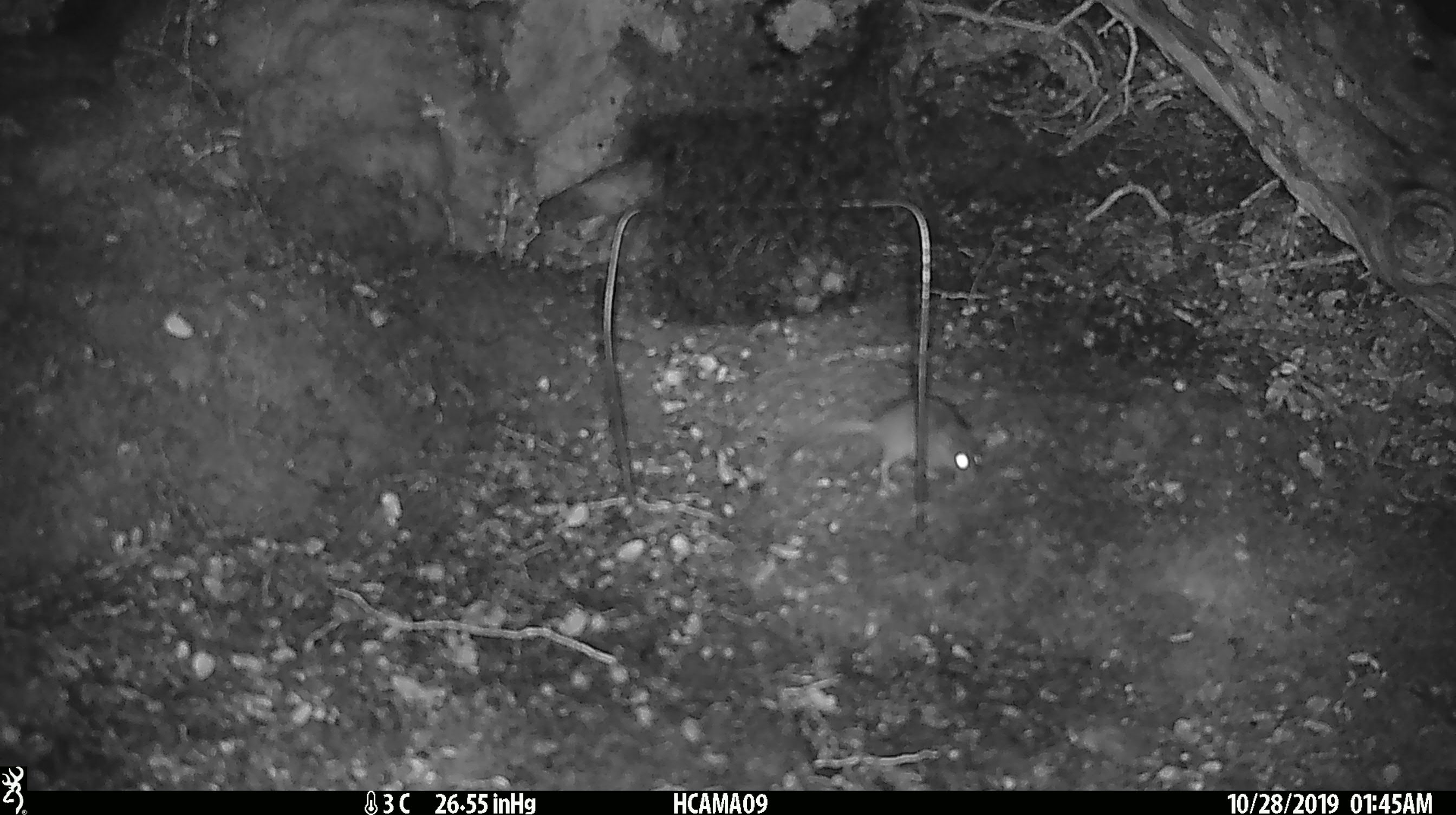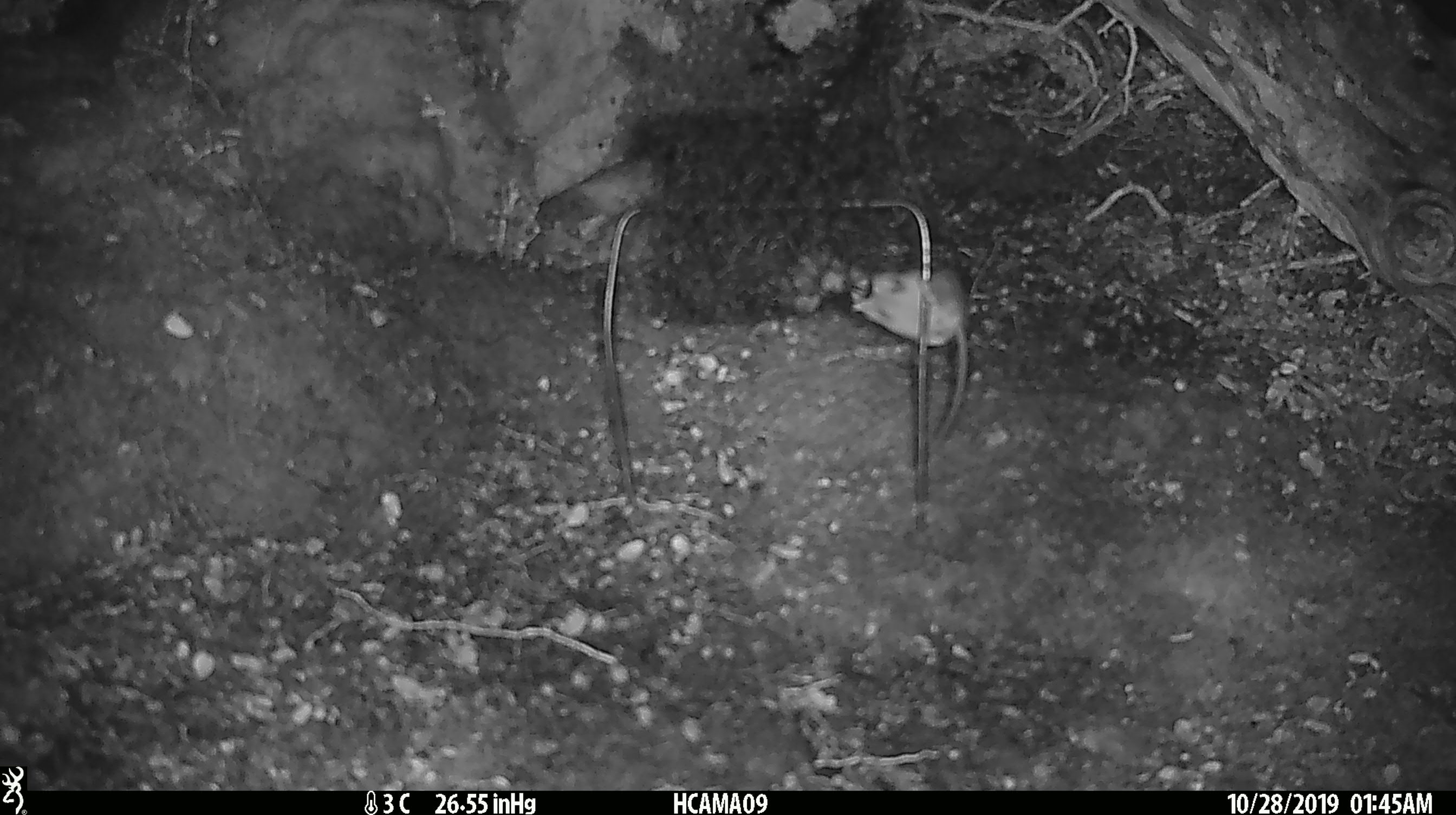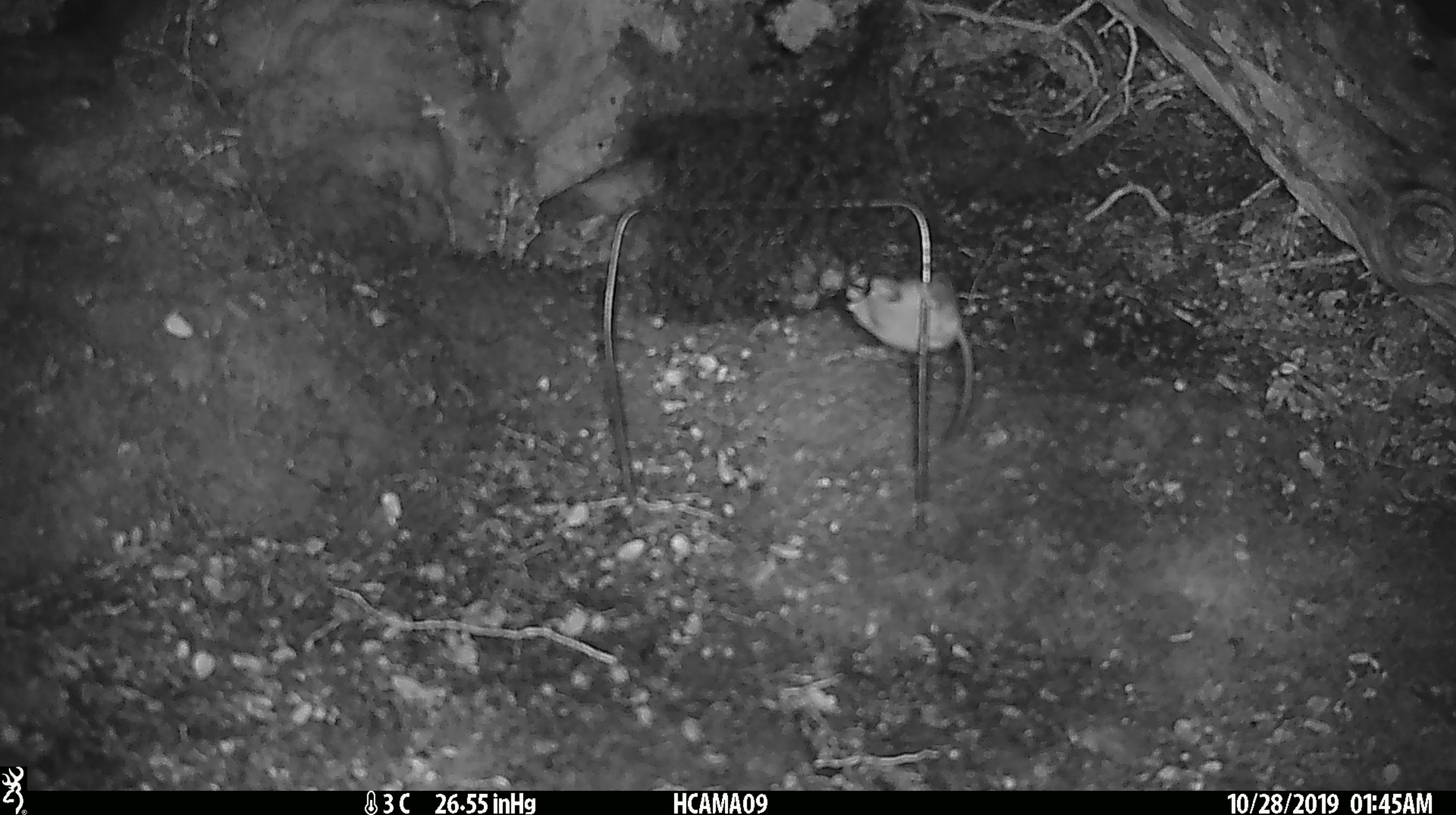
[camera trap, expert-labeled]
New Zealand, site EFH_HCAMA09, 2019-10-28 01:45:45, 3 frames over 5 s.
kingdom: Animalia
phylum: Chordata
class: Mammalia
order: Rodentia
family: Muridae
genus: Mus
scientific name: Mus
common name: mouse